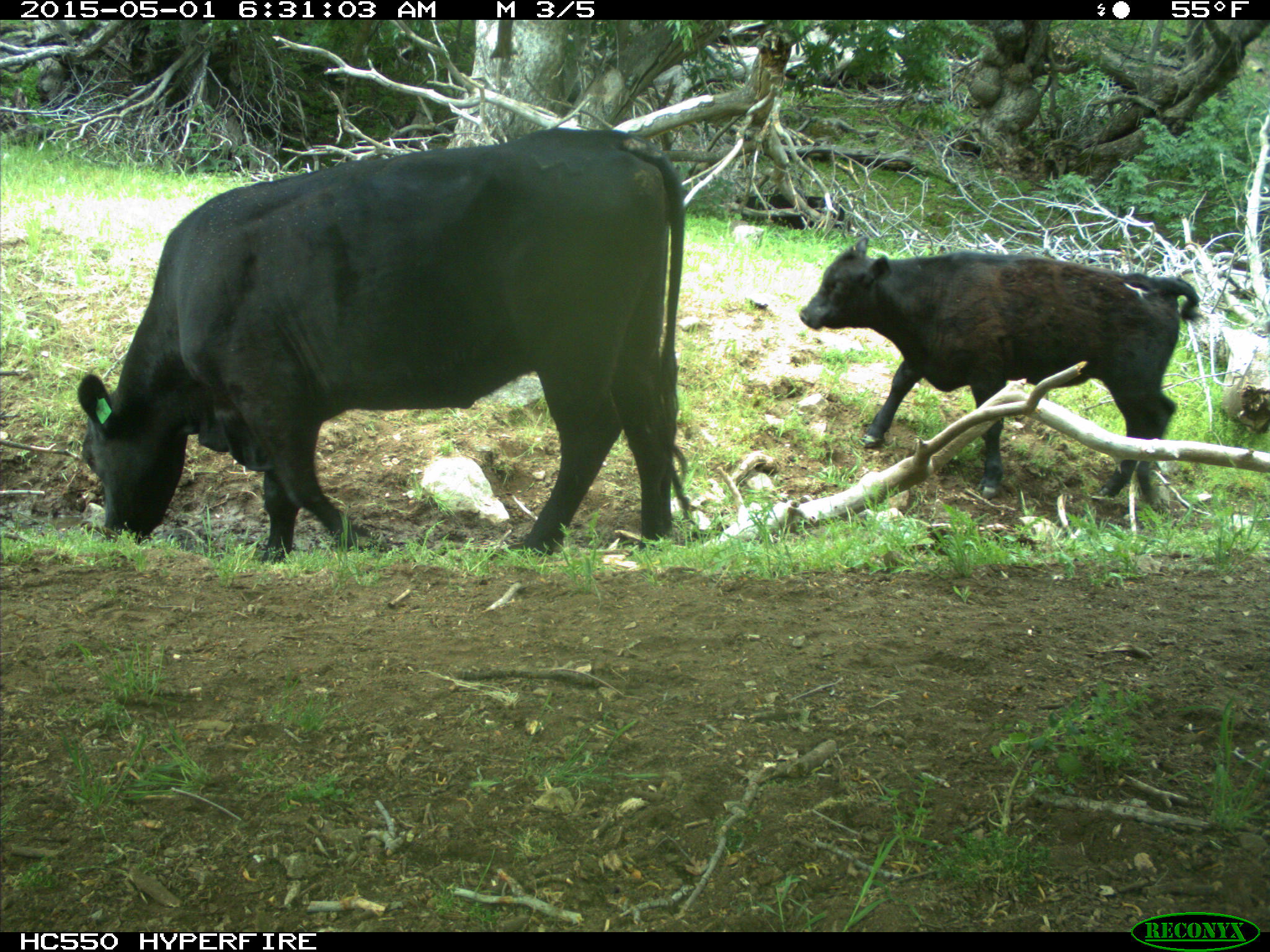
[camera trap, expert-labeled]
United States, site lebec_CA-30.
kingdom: Animalia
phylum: Chordata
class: Mammalia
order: Artiodactyla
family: Bovidae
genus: Bos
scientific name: Bos taurus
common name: domestic cow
Bos taurus (domestic cow).